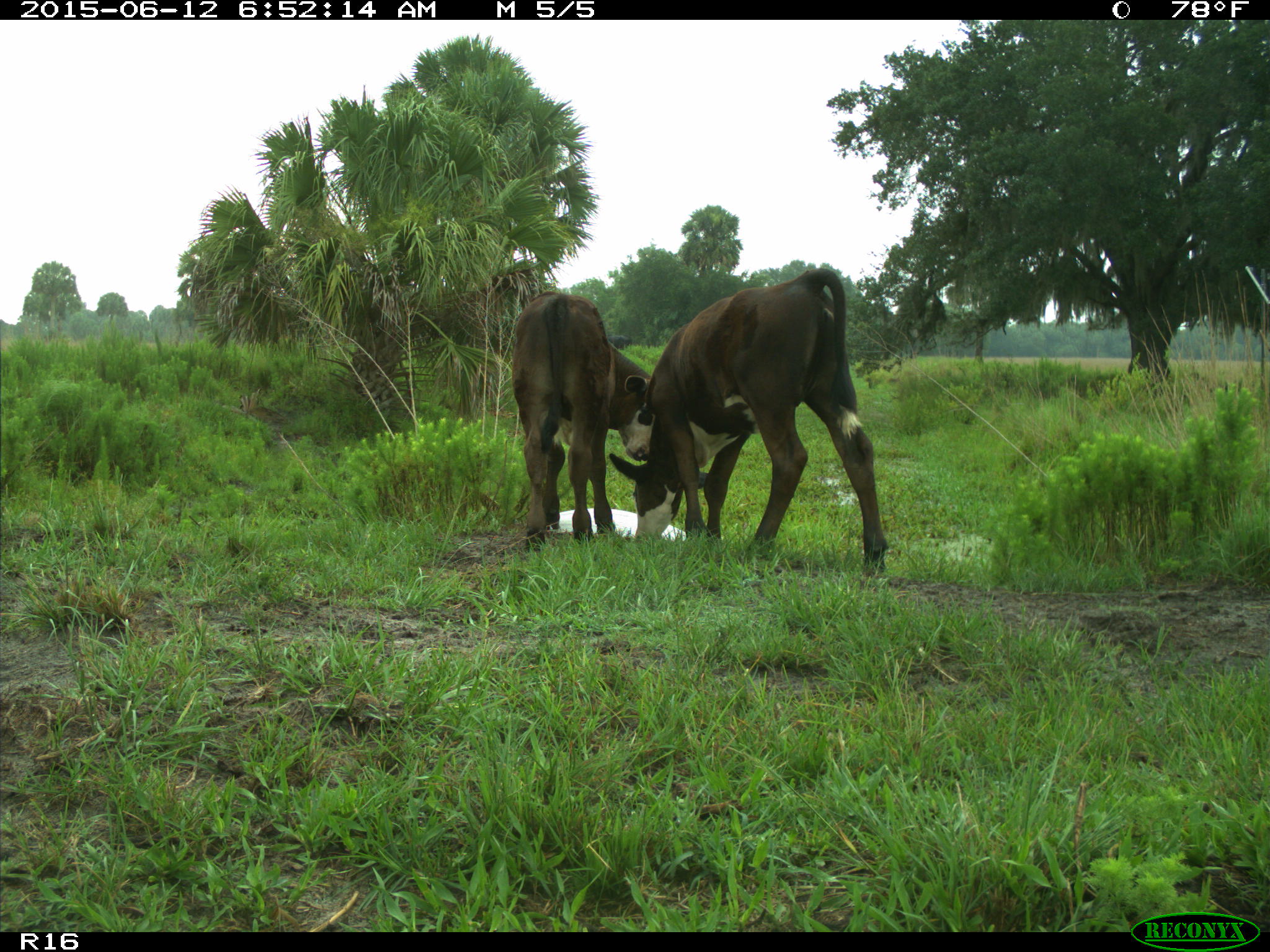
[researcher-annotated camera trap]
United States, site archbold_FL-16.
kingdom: Animalia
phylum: Chordata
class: Mammalia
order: Artiodactyla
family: Bovidae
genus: Bos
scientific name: Bos taurus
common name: domestic cow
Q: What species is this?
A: Bos taurus (domestic cow).